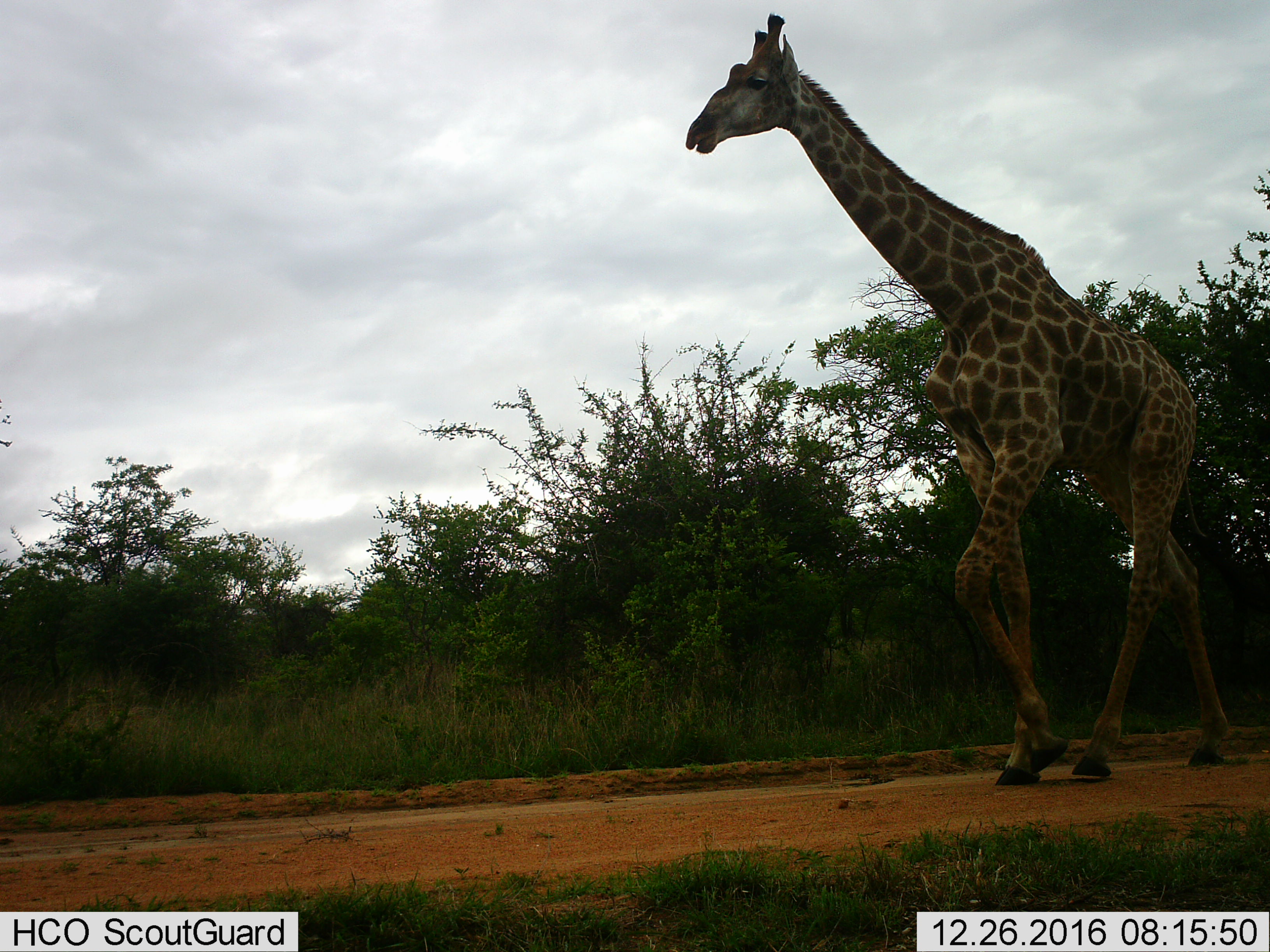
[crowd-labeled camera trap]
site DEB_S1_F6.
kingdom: Animalia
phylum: Chordata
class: Mammalia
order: Artiodactyla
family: Giraffidae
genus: Giraffa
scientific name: Giraffa camelopardalis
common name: giraffe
Giraffe (Giraffa camelopardalis), count 1. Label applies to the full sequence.